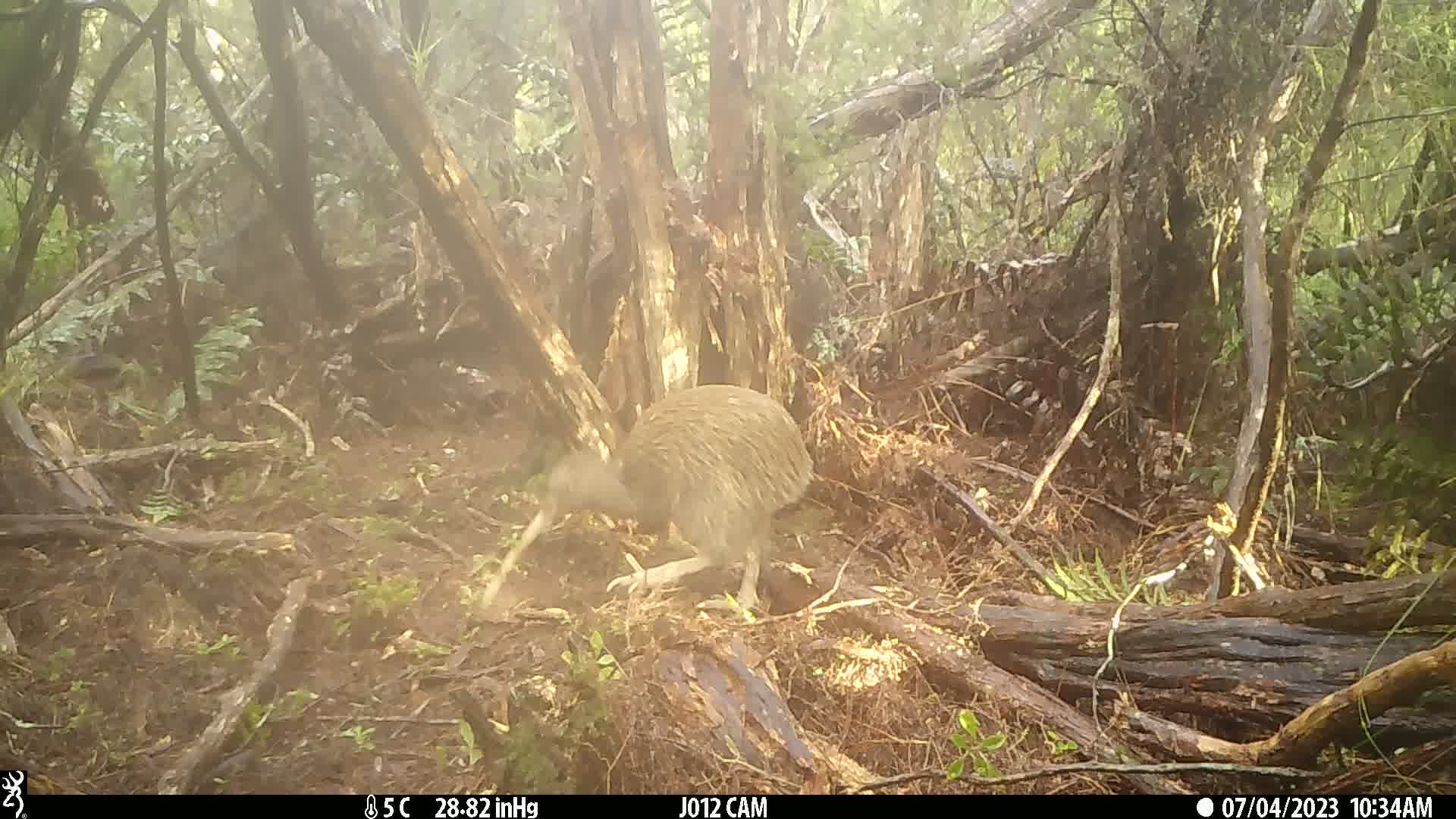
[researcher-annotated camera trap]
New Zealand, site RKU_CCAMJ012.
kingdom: Animalia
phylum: Chordata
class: Aves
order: Apterygiformes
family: Apterygidae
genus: Apteryx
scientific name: Apteryx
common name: kiwi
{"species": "kiwi (Apteryx)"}